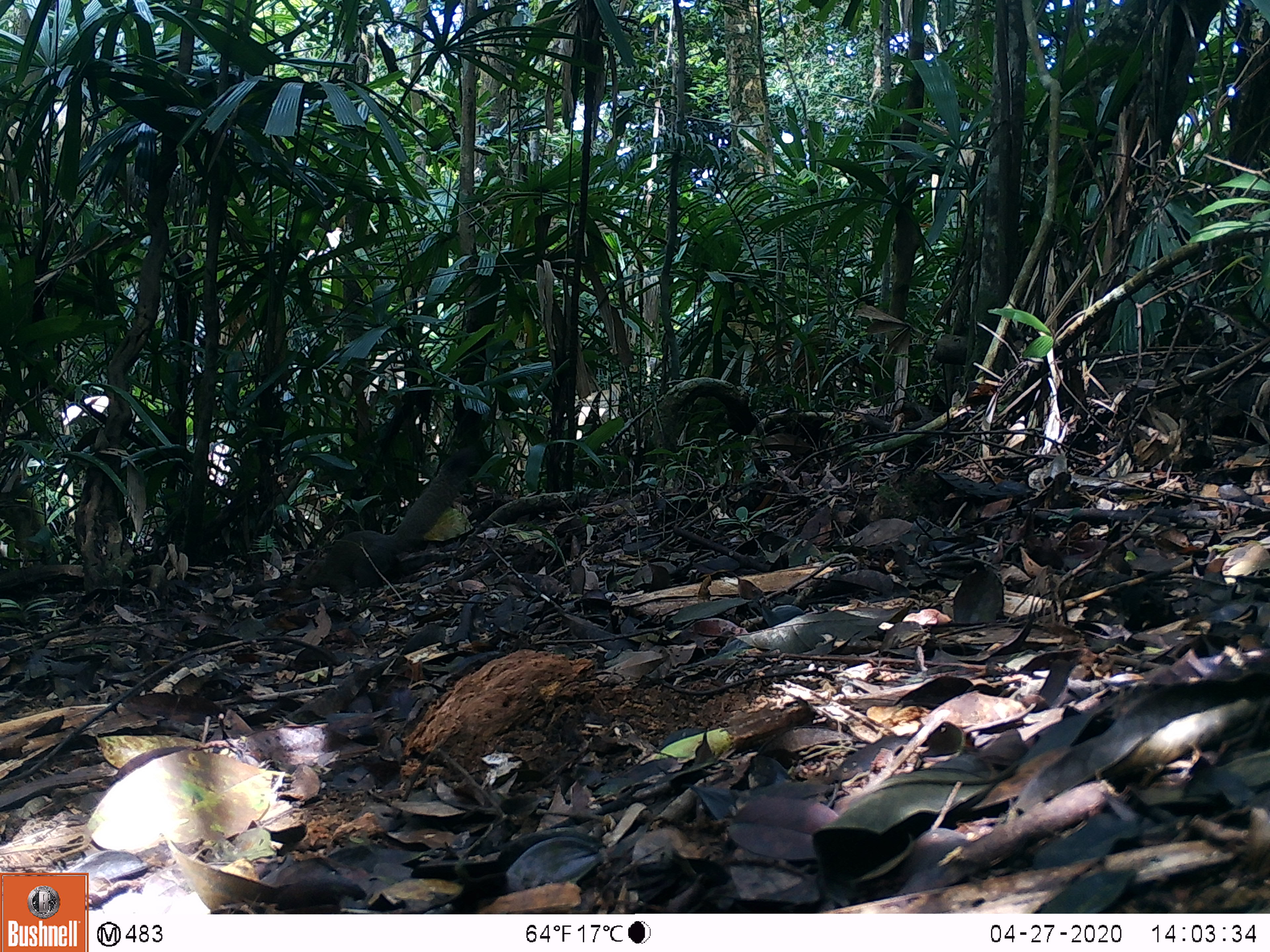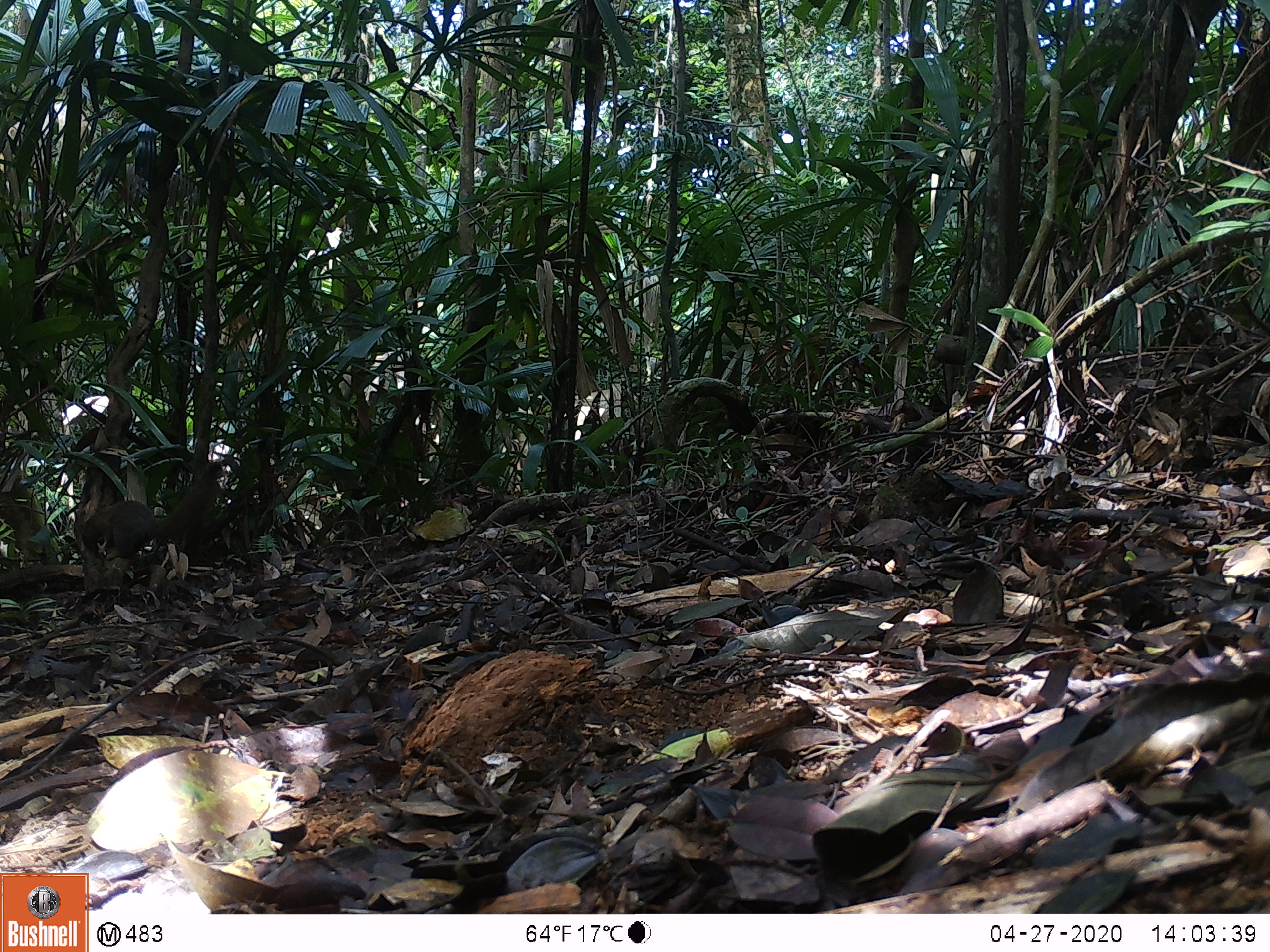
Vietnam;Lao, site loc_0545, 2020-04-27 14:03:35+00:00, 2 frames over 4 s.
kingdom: Animalia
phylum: Chordata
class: Mammalia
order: Rodentia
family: Sciuridae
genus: Callosciurus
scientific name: Callosciurus erythraeus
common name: pallas's squirrel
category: pallass squirrel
Pallass squirrel (pallas's squirrel) (Callosciurus erythraeus). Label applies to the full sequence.